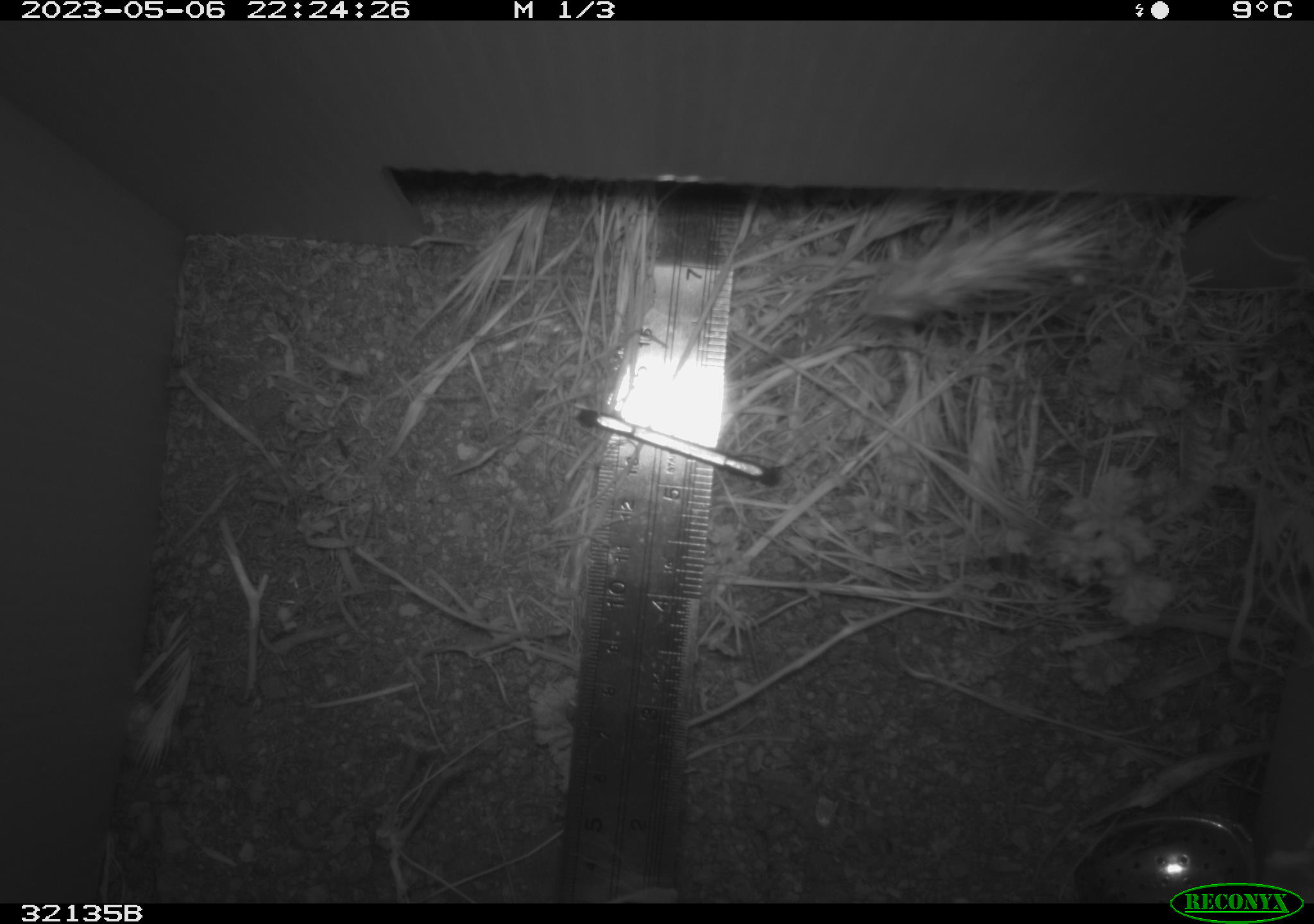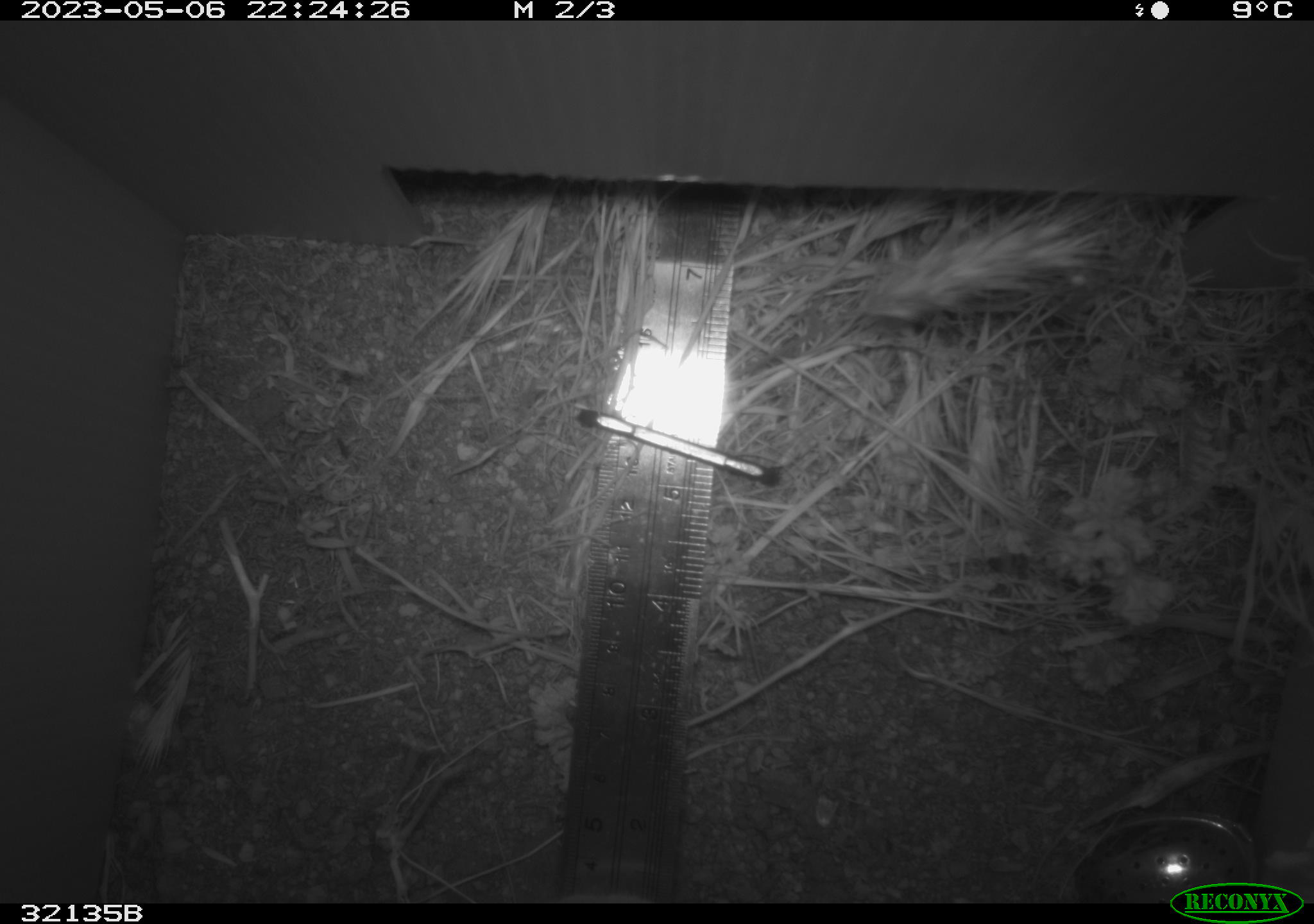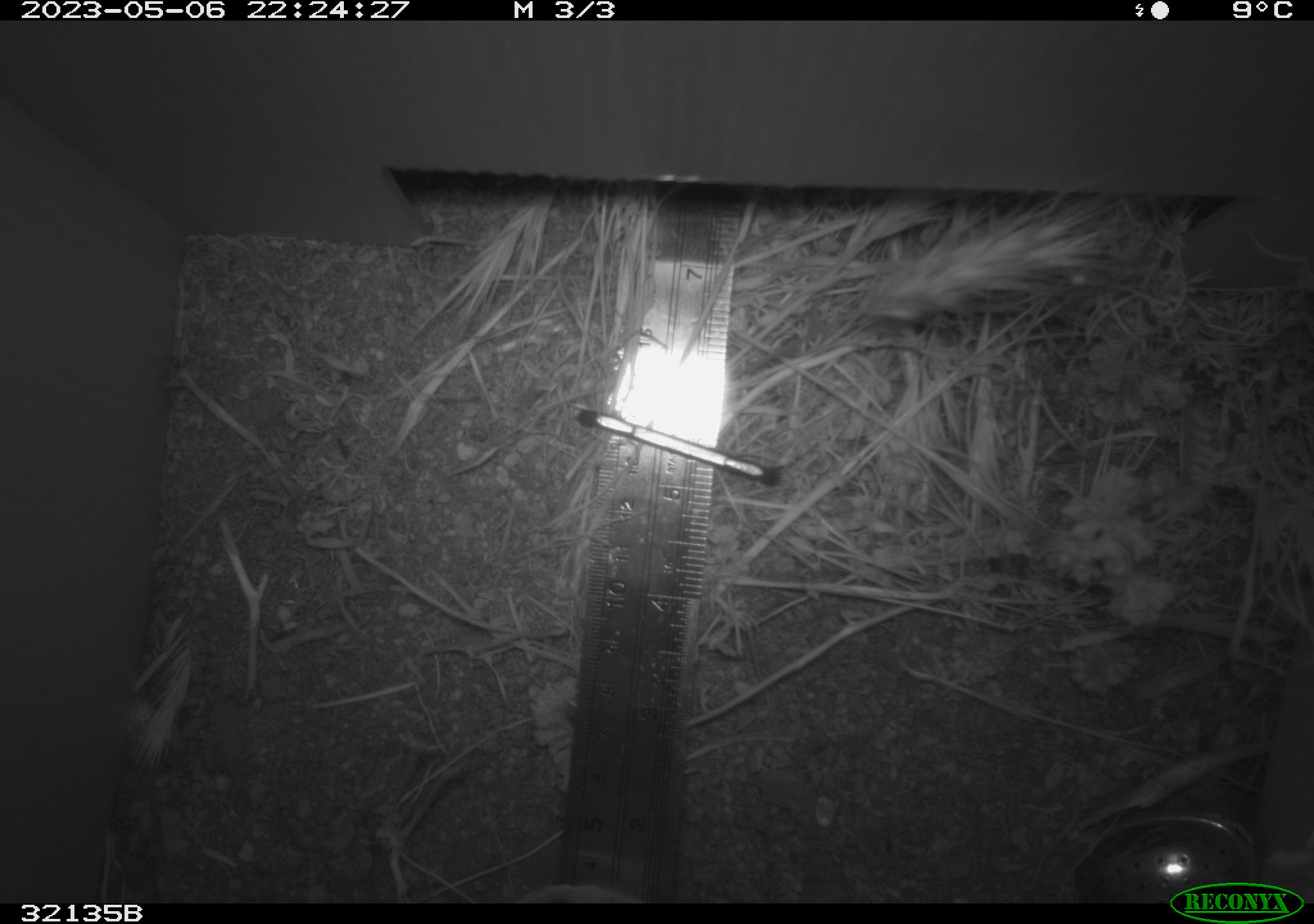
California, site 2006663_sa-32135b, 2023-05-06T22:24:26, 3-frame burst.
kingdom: Animalia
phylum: Chordata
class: Mammalia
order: Rodentia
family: Cricetidae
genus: Peromyscus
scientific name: Peromyscus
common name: deer mice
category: peromyscus species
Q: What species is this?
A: Peromyscus species (deer mice) (Peromyscus).